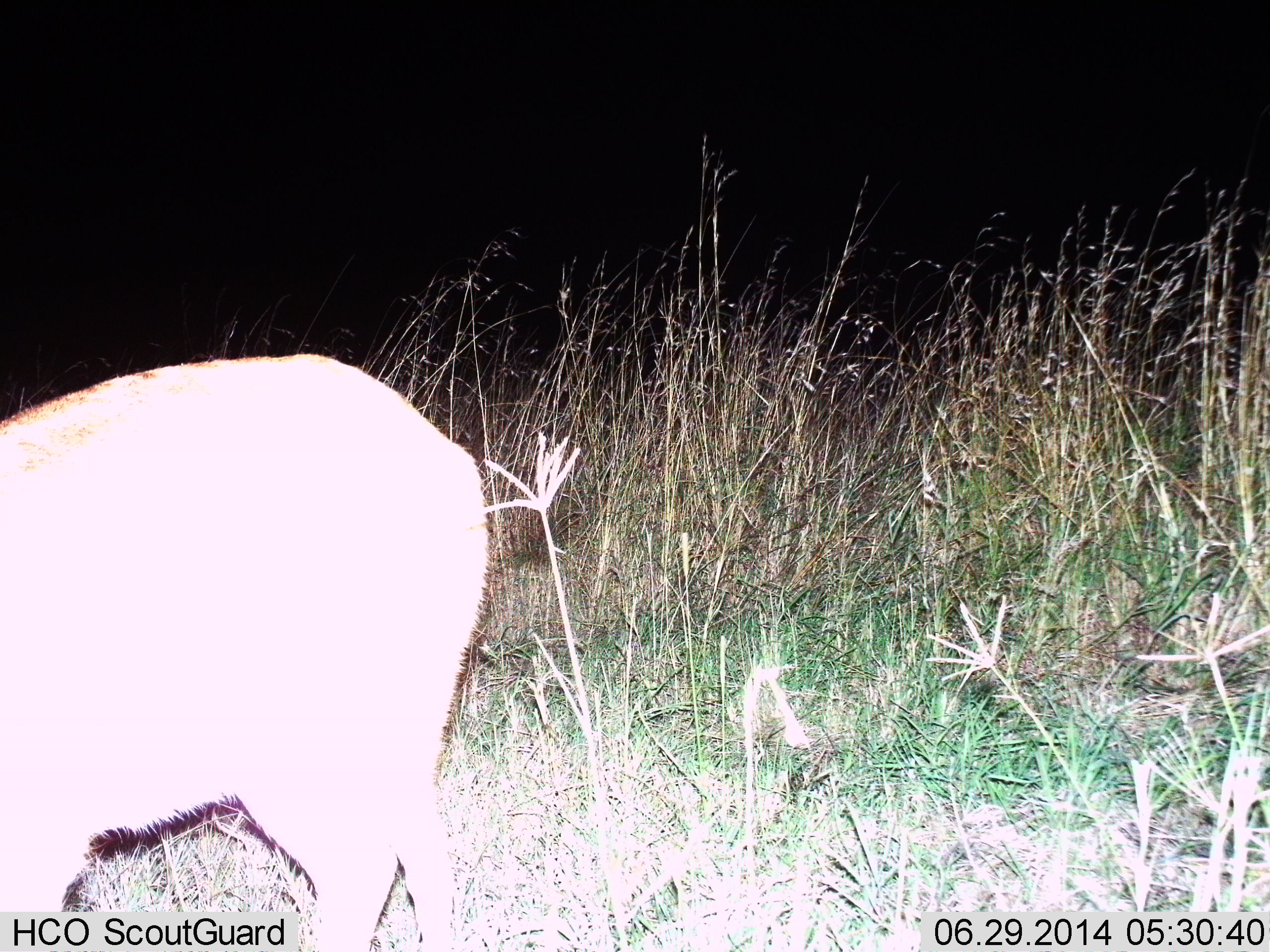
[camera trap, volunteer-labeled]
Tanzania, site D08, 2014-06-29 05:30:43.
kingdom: Animalia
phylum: Chordata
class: Mammalia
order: Artiodactyla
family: Bovidae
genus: Redunca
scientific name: Redunca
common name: reedbuck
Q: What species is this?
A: Reedbuck (Redunca).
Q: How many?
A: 1.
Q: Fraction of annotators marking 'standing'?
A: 40%.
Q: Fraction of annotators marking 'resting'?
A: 0%.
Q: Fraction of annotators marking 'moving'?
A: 40%.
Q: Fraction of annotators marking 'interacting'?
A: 0%.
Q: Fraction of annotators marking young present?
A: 0%.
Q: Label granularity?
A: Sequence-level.